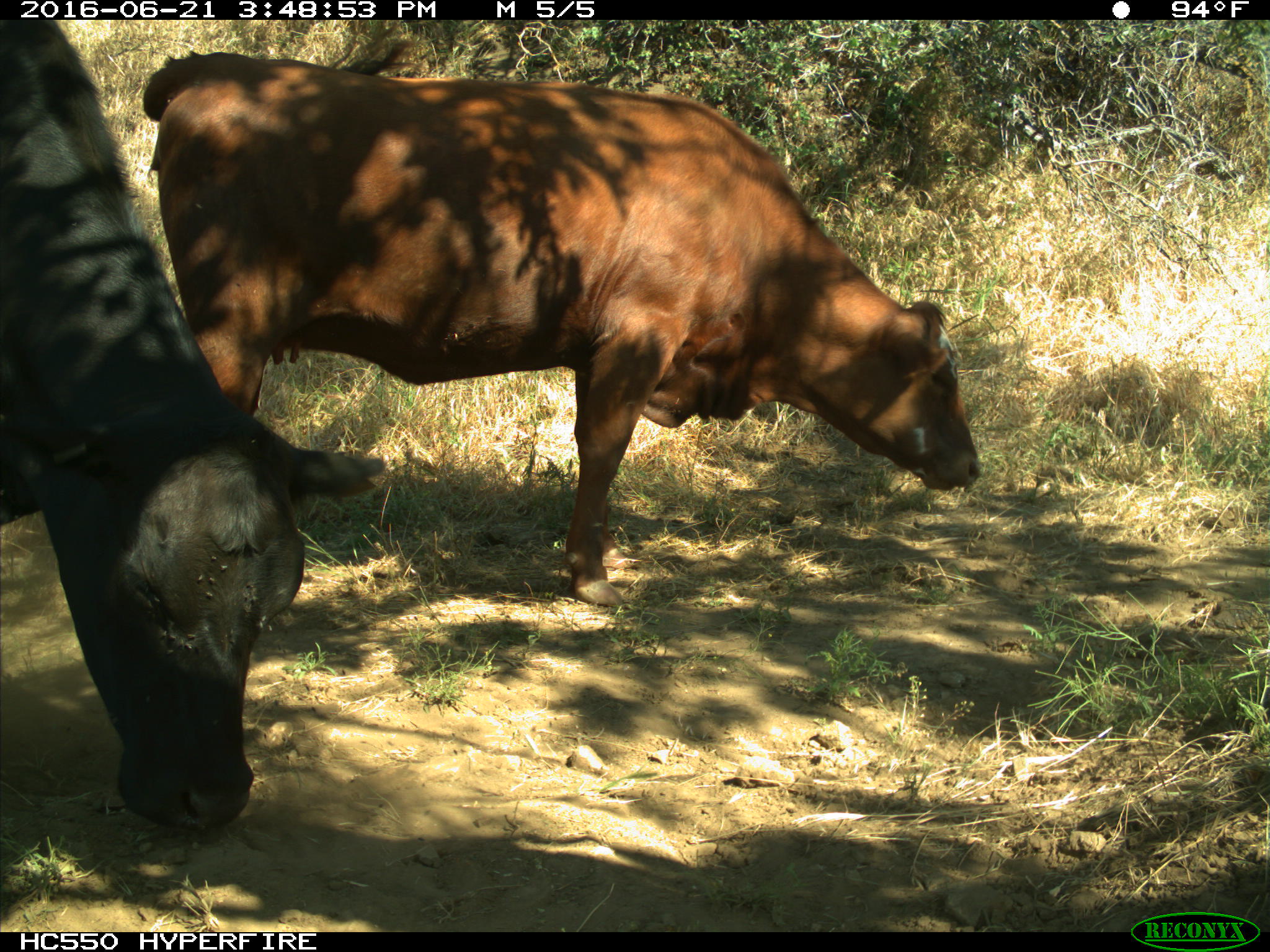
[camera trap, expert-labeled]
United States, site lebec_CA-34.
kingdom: Animalia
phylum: Chordata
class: Mammalia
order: Artiodactyla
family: Bovidae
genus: Bos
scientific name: Bos taurus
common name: domestic cow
Bos taurus (domestic cow).